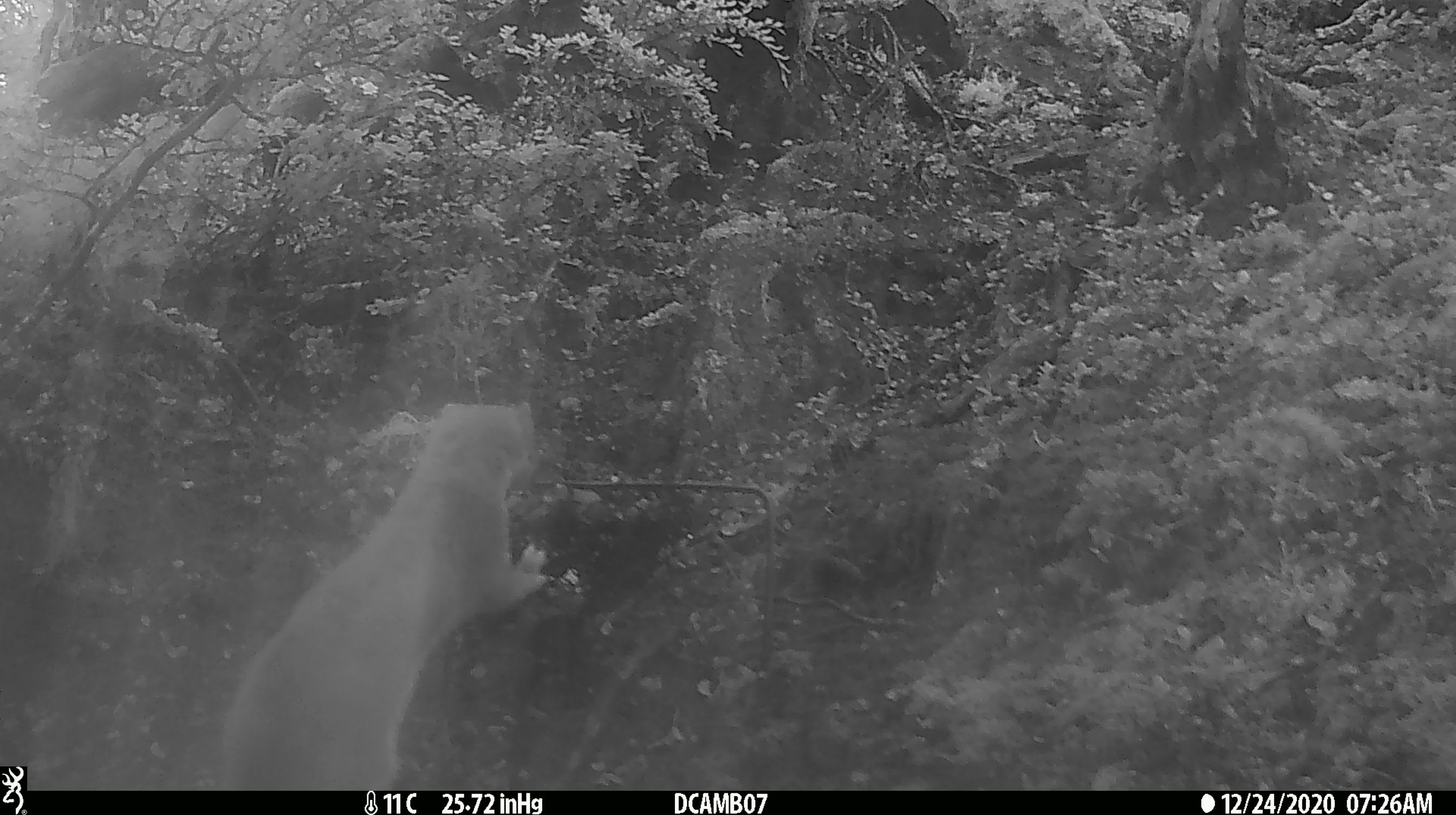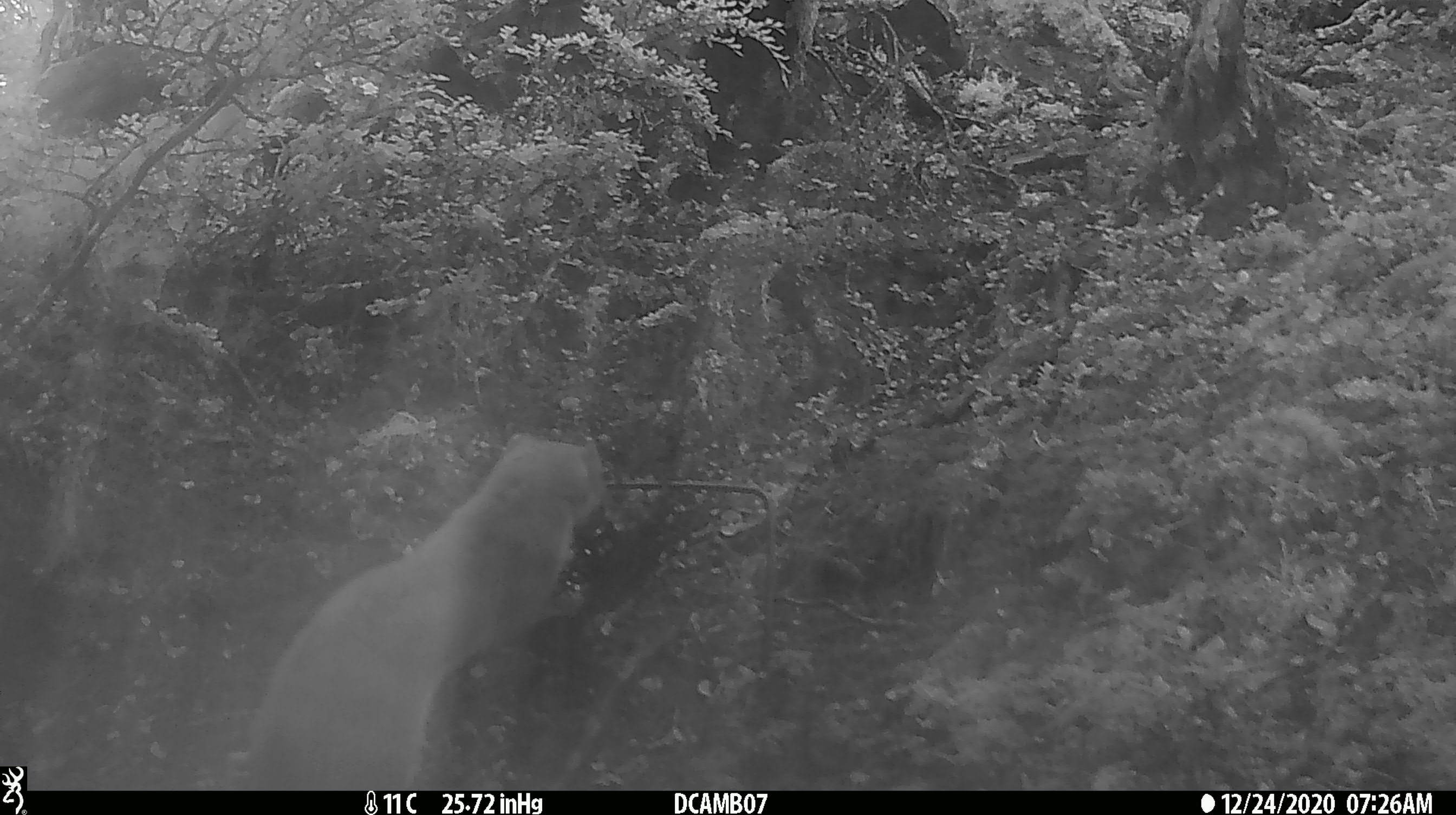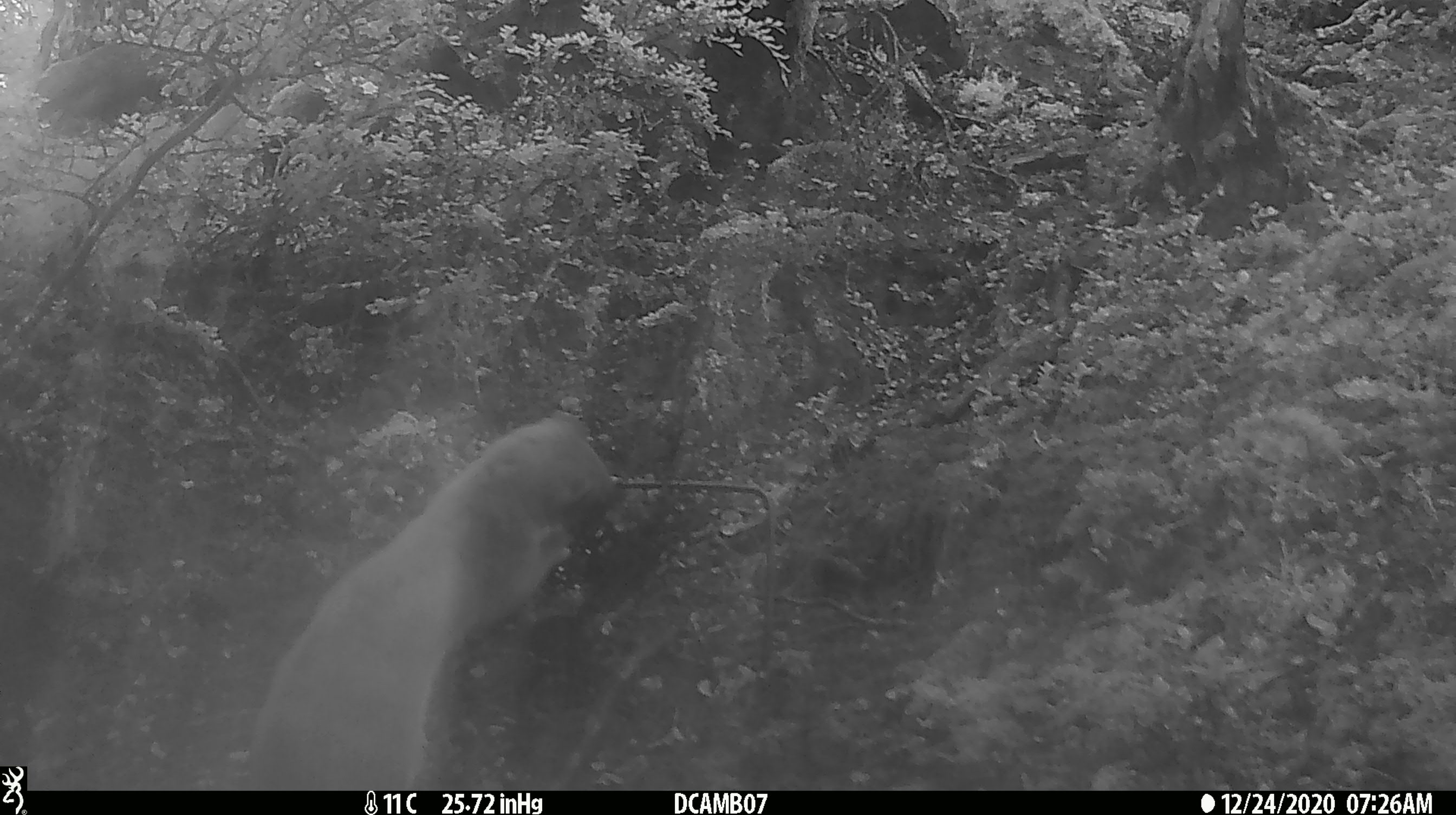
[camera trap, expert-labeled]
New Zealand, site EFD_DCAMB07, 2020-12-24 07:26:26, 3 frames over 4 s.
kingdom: Animalia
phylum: Chordata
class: Mammalia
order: Carnivora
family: Mustelidae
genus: Mustela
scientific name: Mustela erminea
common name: stoat